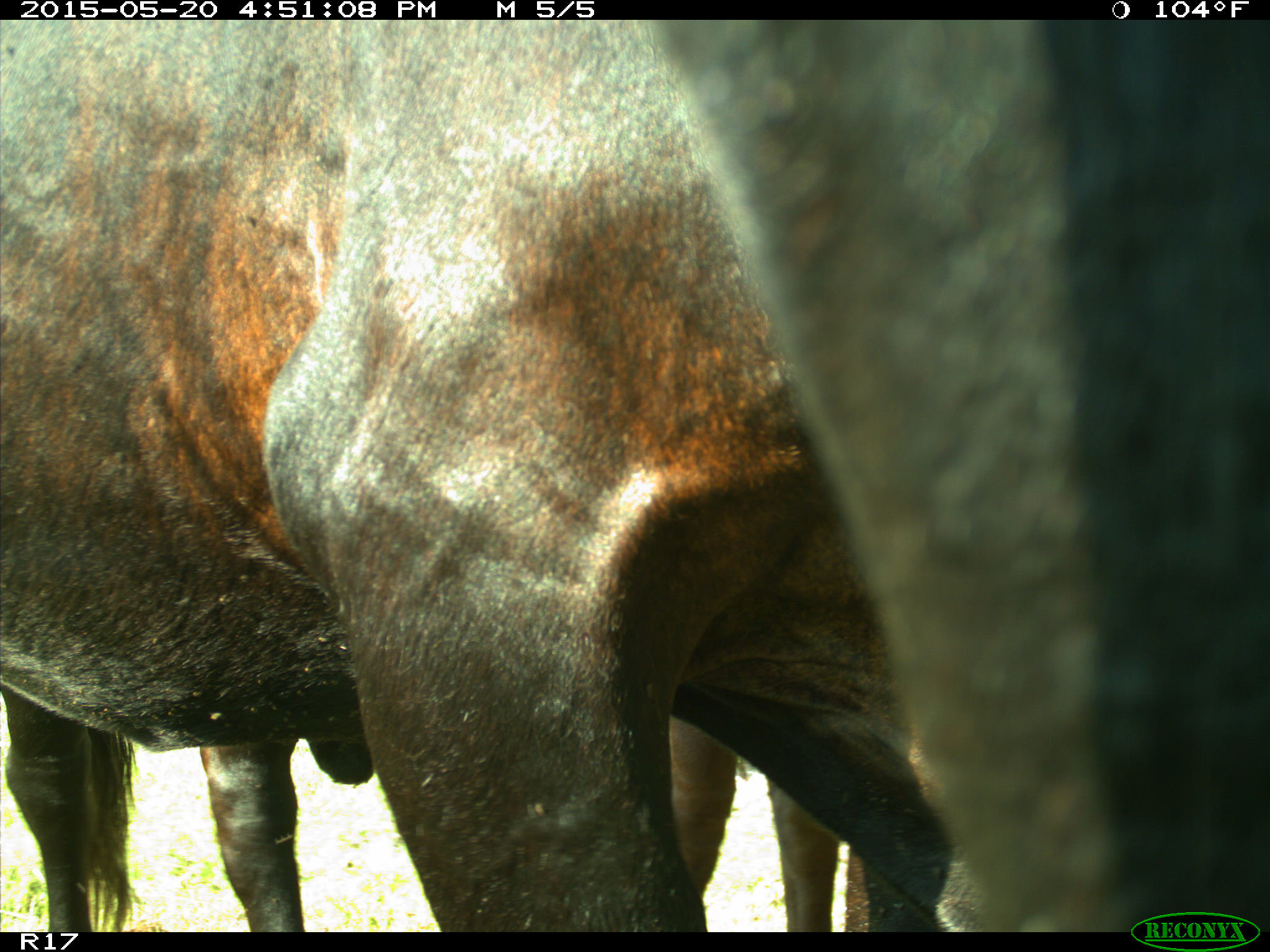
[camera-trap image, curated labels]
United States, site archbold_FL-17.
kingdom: Animalia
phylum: Chordata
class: Mammalia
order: Artiodactyla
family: Bovidae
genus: Bos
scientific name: Bos taurus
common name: domestic cow